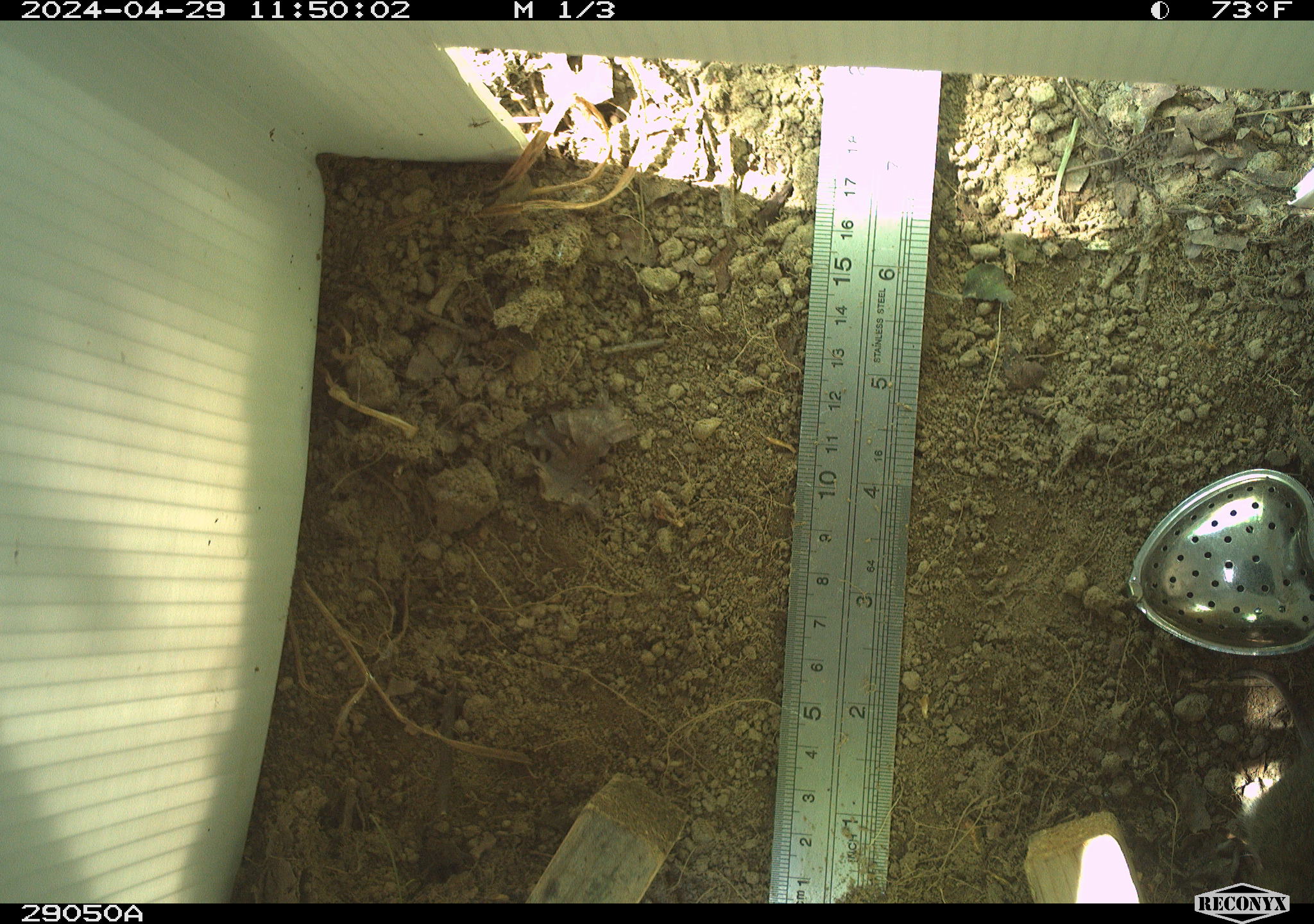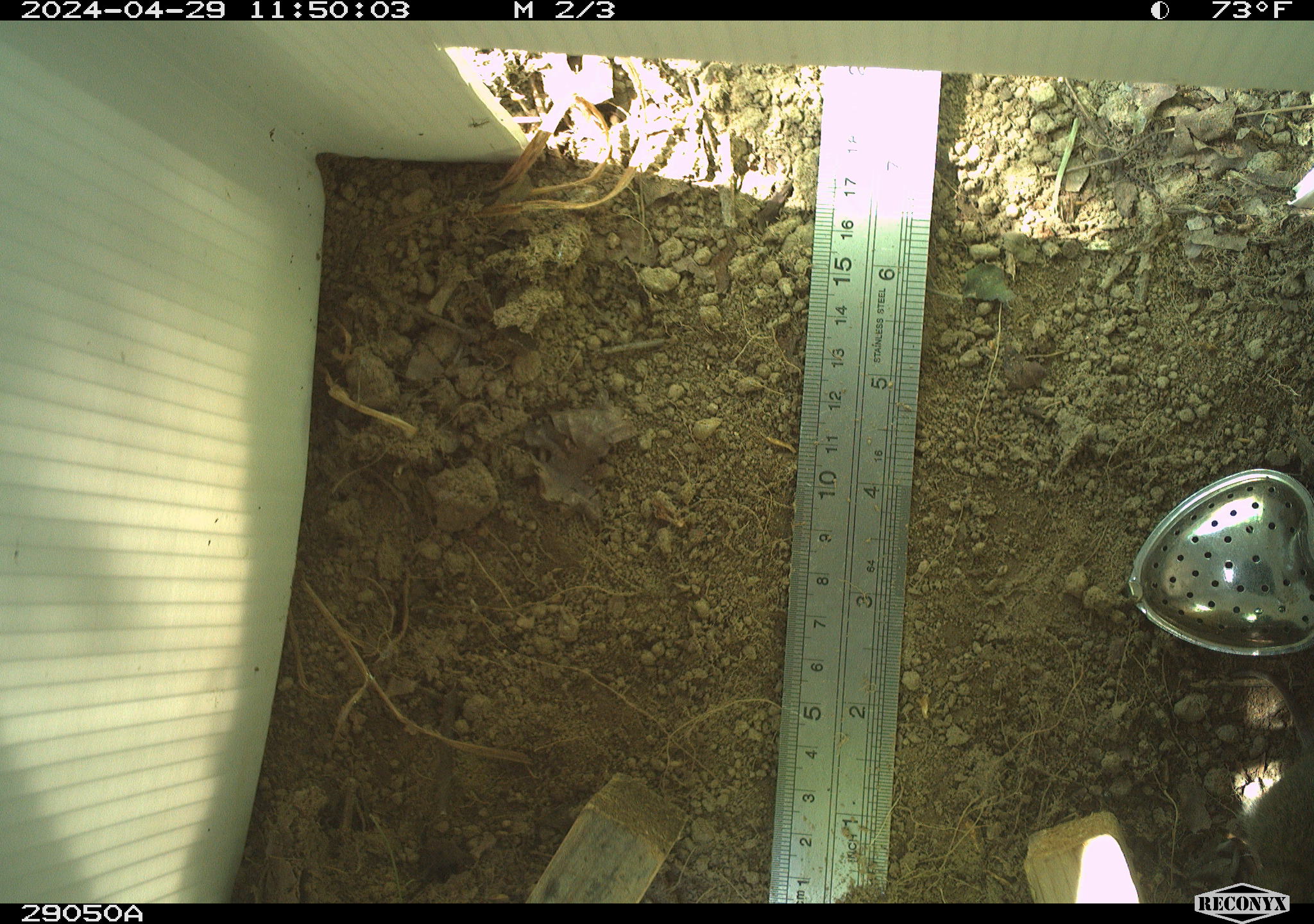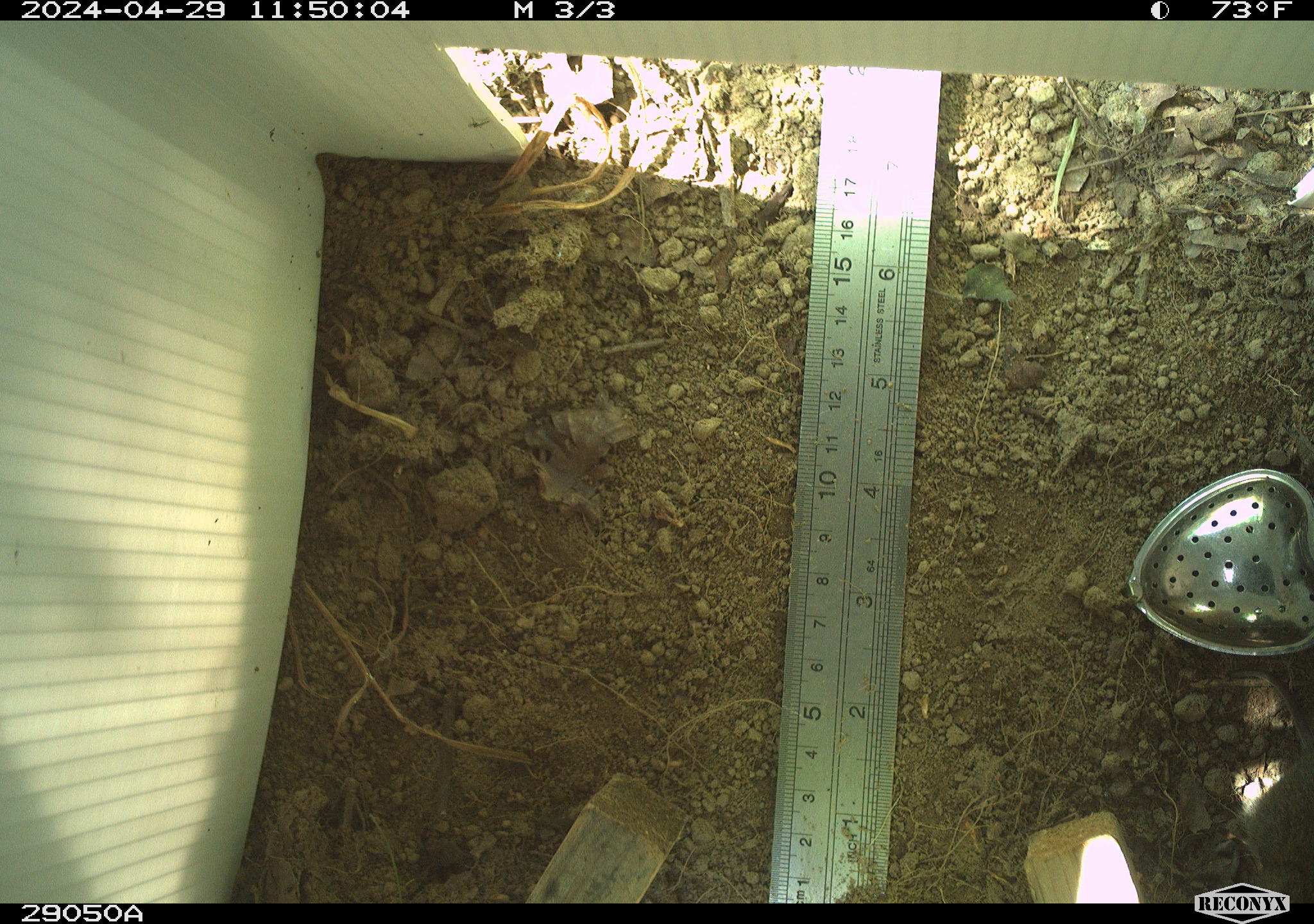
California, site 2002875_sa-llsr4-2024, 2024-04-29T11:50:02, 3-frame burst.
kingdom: Animalia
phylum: Chordata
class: Mammalia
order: Rodentia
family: Cricetidae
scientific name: Arvicolinae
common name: voles, lemmings, and muskrats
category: arvicolinae subfamily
Arvicolinae subfamily (voles, lemmings, and muskrats) (Arvicolinae).